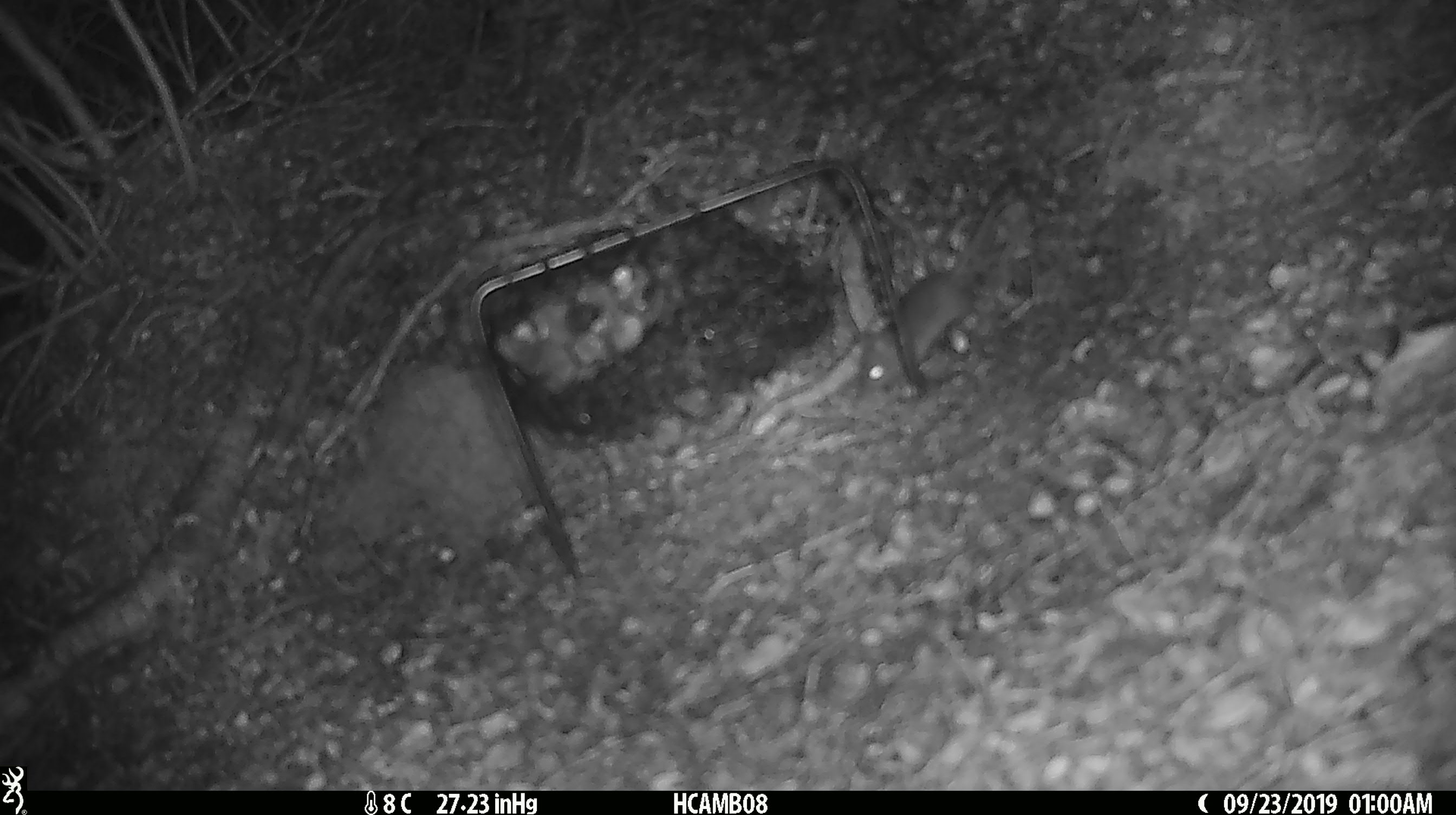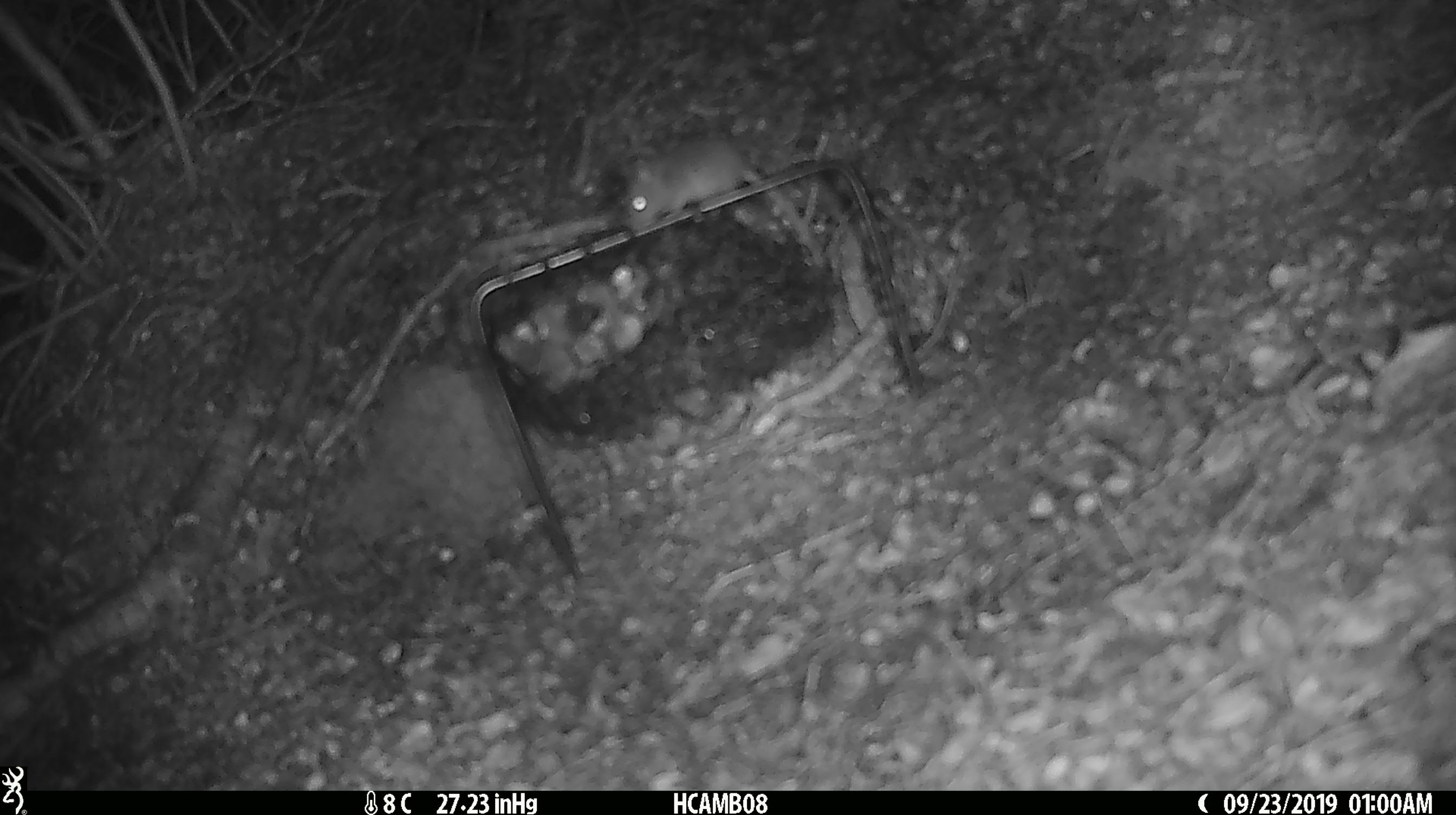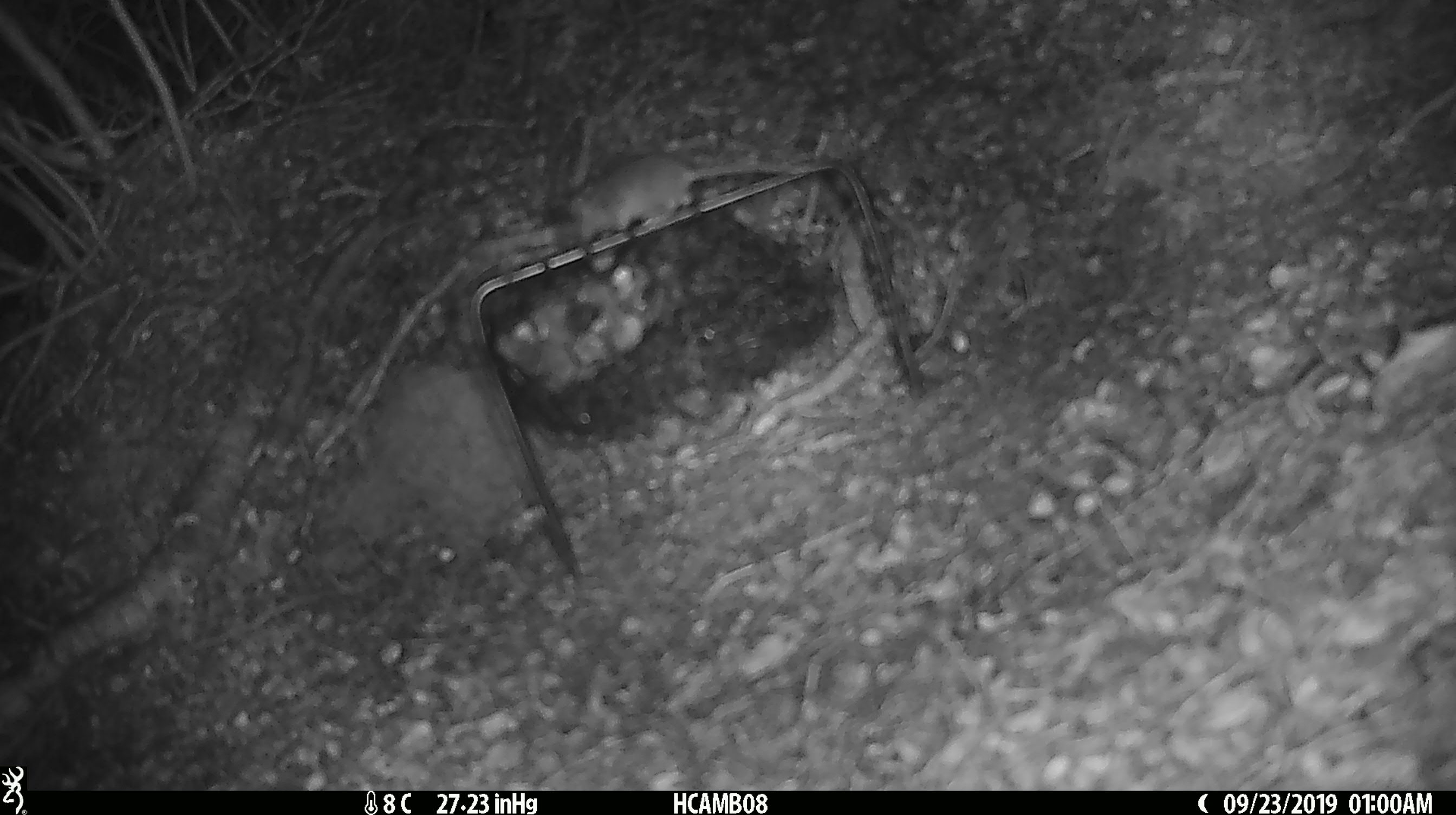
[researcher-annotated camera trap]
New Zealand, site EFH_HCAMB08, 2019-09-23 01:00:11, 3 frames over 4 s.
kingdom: Animalia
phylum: Chordata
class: Mammalia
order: Rodentia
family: Muridae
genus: Mus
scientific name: Mus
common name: mouse